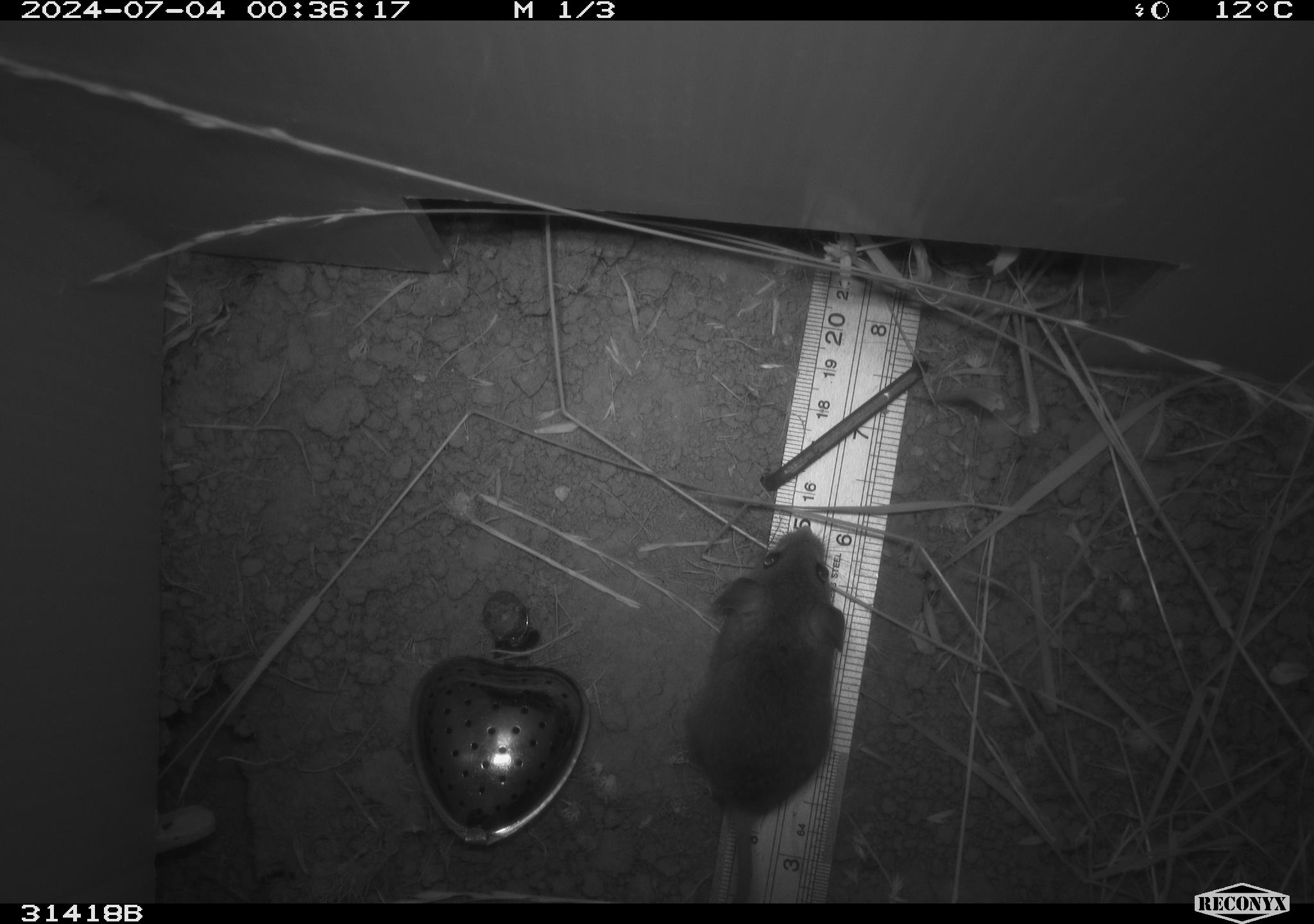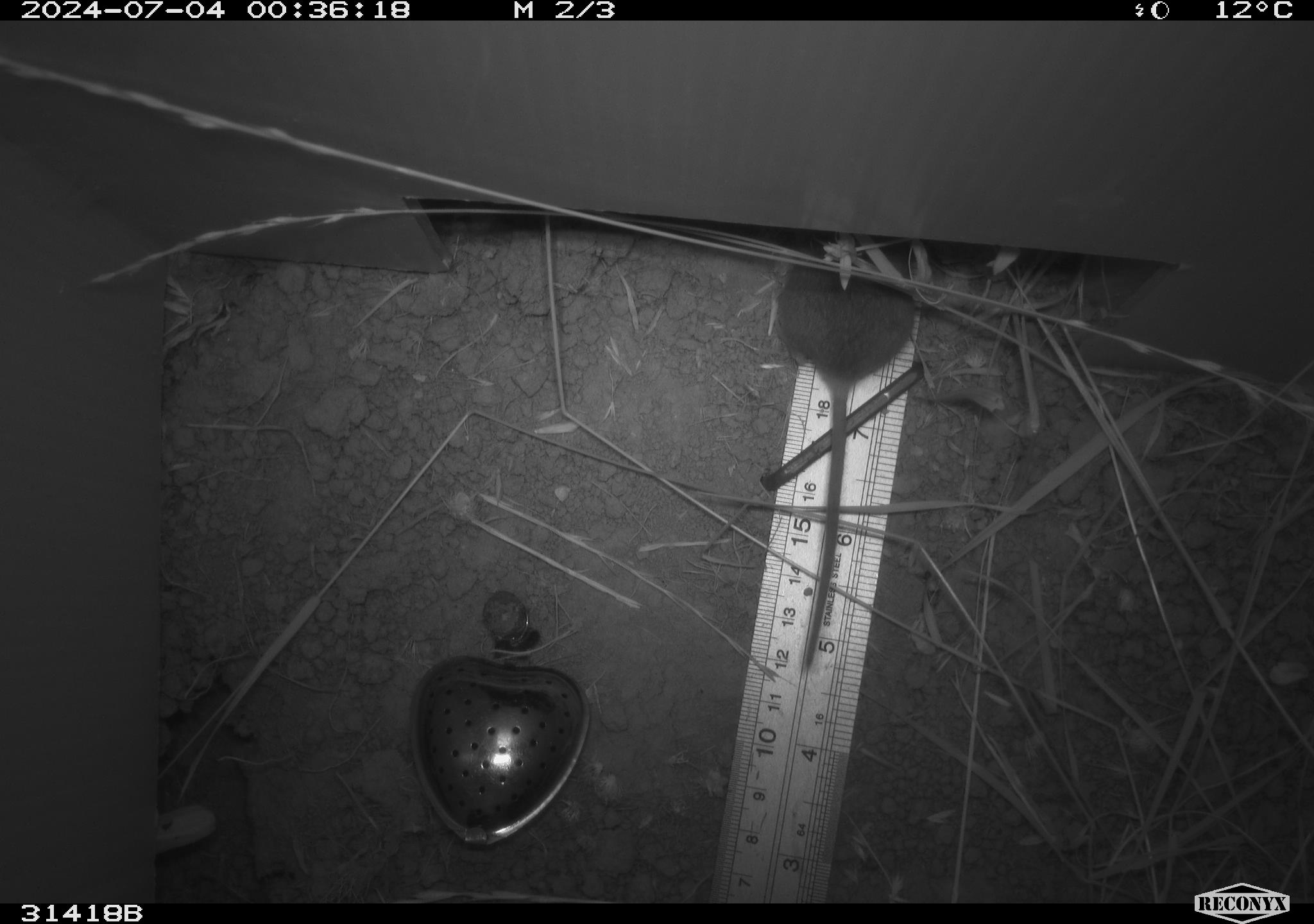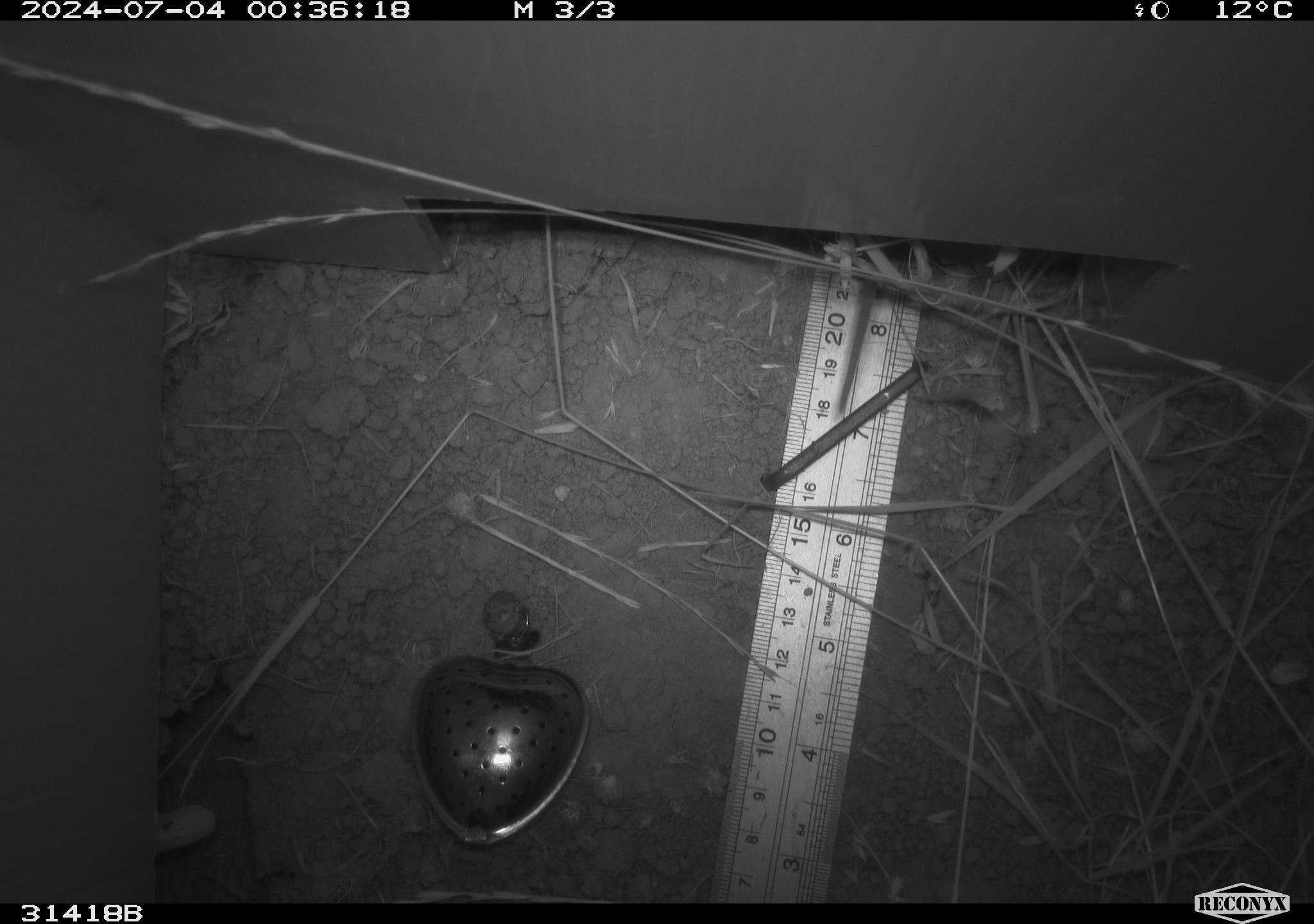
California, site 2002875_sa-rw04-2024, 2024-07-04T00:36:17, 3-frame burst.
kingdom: Animalia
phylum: Chordata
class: Mammalia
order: Rodentia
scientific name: Rodentia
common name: mouse species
Mouse species (Rodentia).